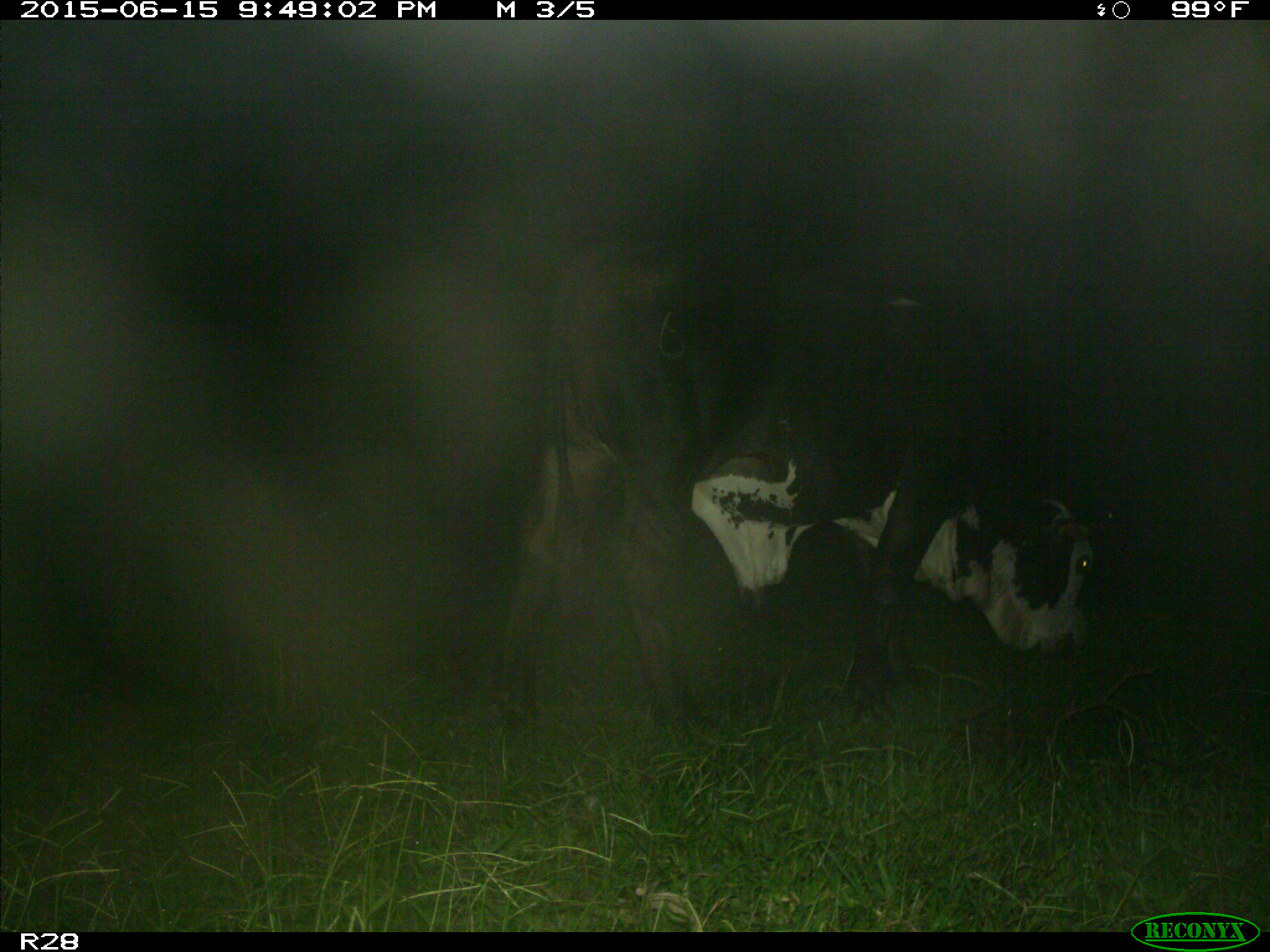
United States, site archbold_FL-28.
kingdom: Animalia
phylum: Chordata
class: Mammalia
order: Artiodactyla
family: Bovidae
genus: Bos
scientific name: Bos taurus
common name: domestic cow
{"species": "Bos taurus (domestic cow)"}